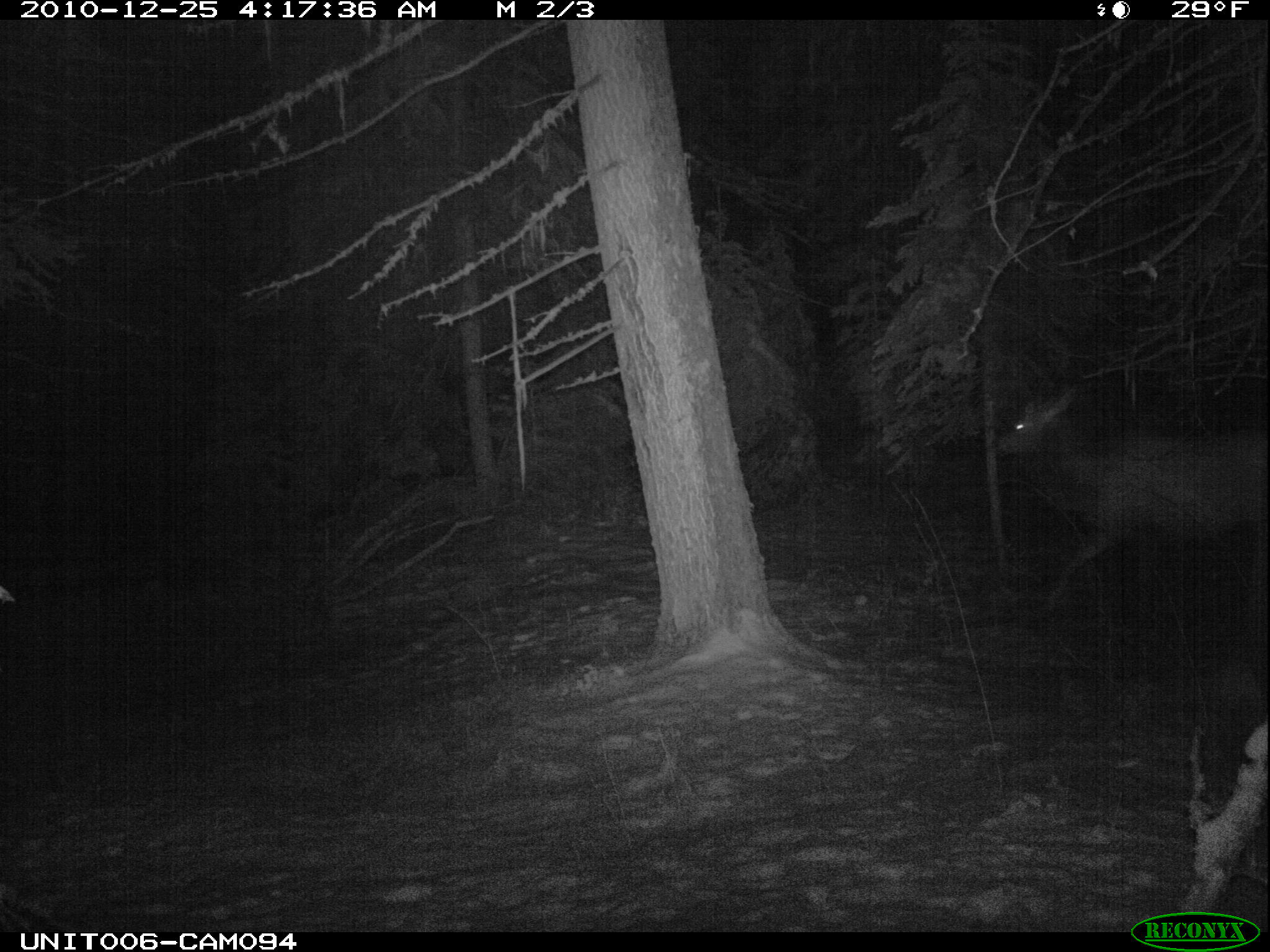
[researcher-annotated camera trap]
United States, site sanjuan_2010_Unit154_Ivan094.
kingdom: Animalia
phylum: Chordata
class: Mammalia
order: Artiodactyla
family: Cervidae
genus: Cervus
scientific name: Cervus elaphus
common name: red deer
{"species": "Cervus elaphus (red deer)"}